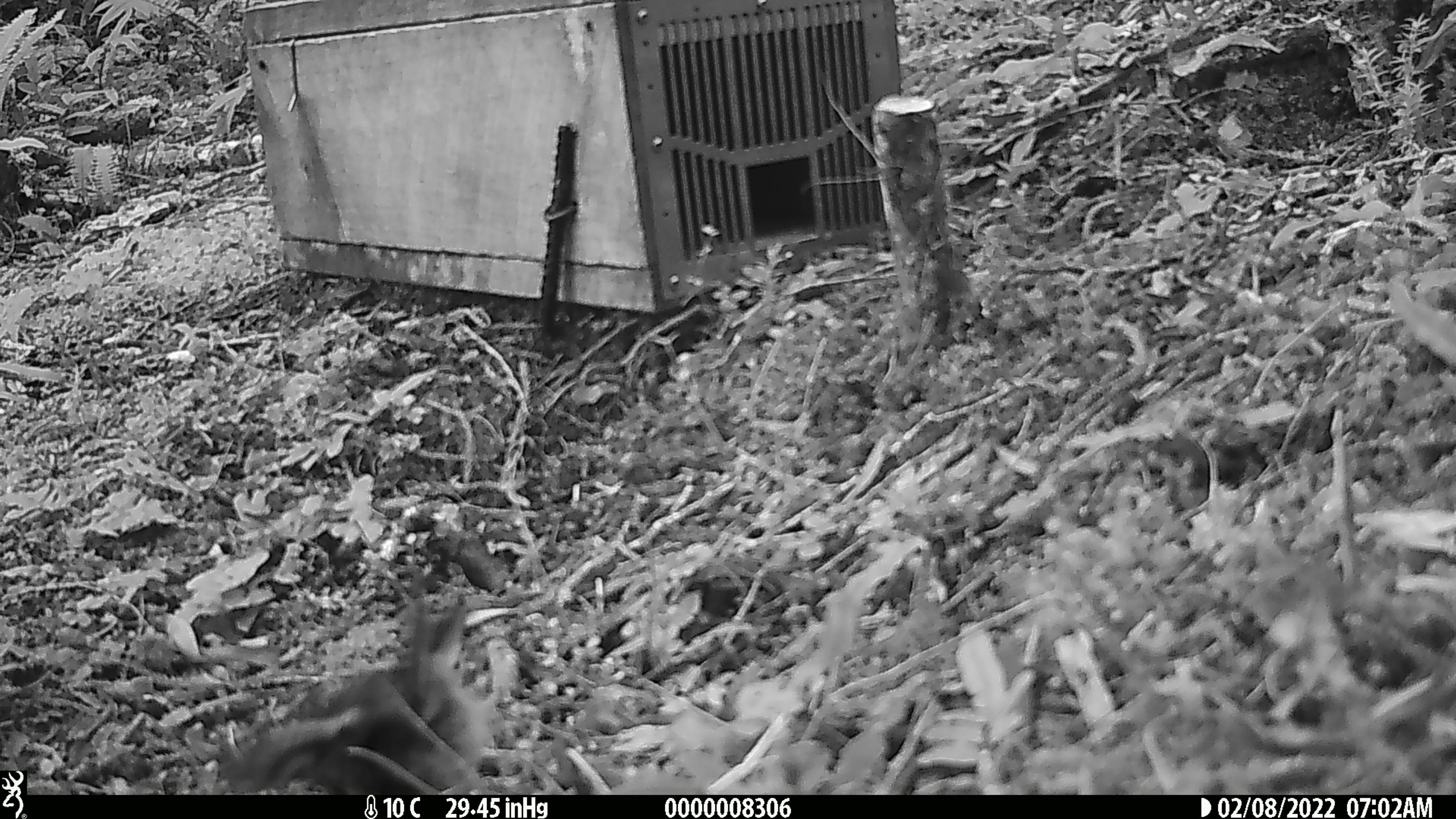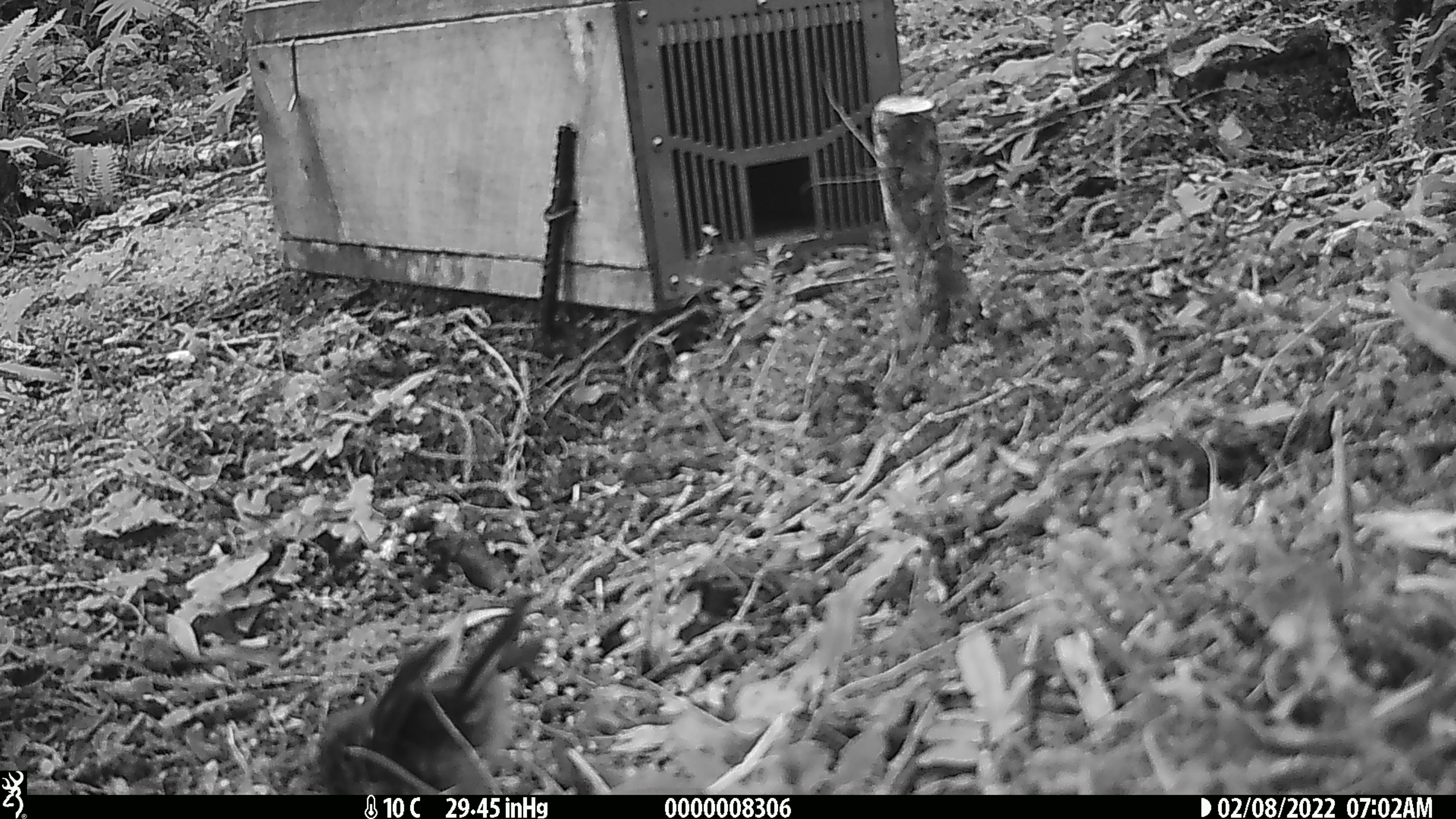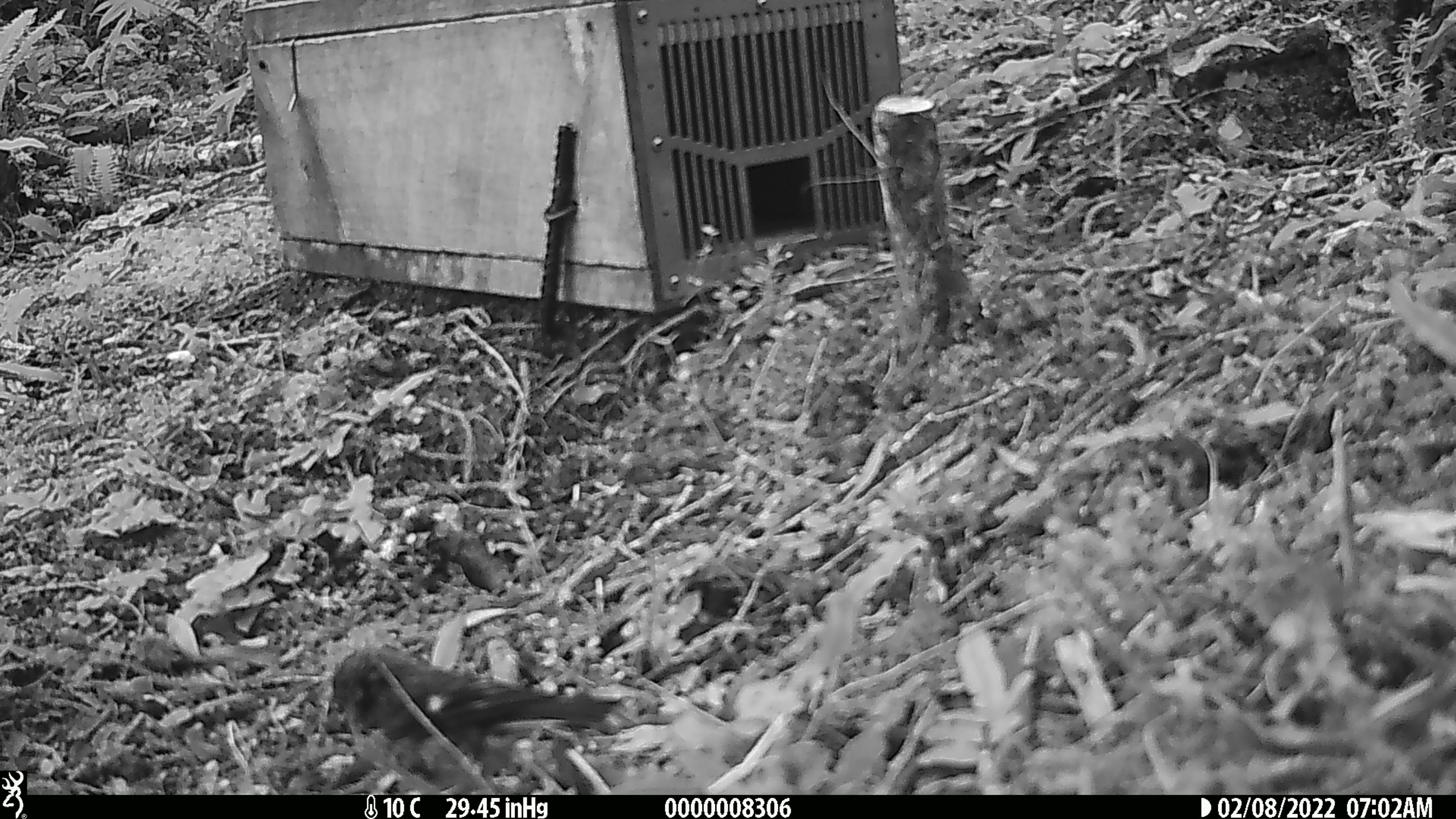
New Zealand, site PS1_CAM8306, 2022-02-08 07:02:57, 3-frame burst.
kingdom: Animalia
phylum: Chordata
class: Aves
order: Passeriformes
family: Petroicidae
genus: Petroica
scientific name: Petroica macrocephala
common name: tomtit